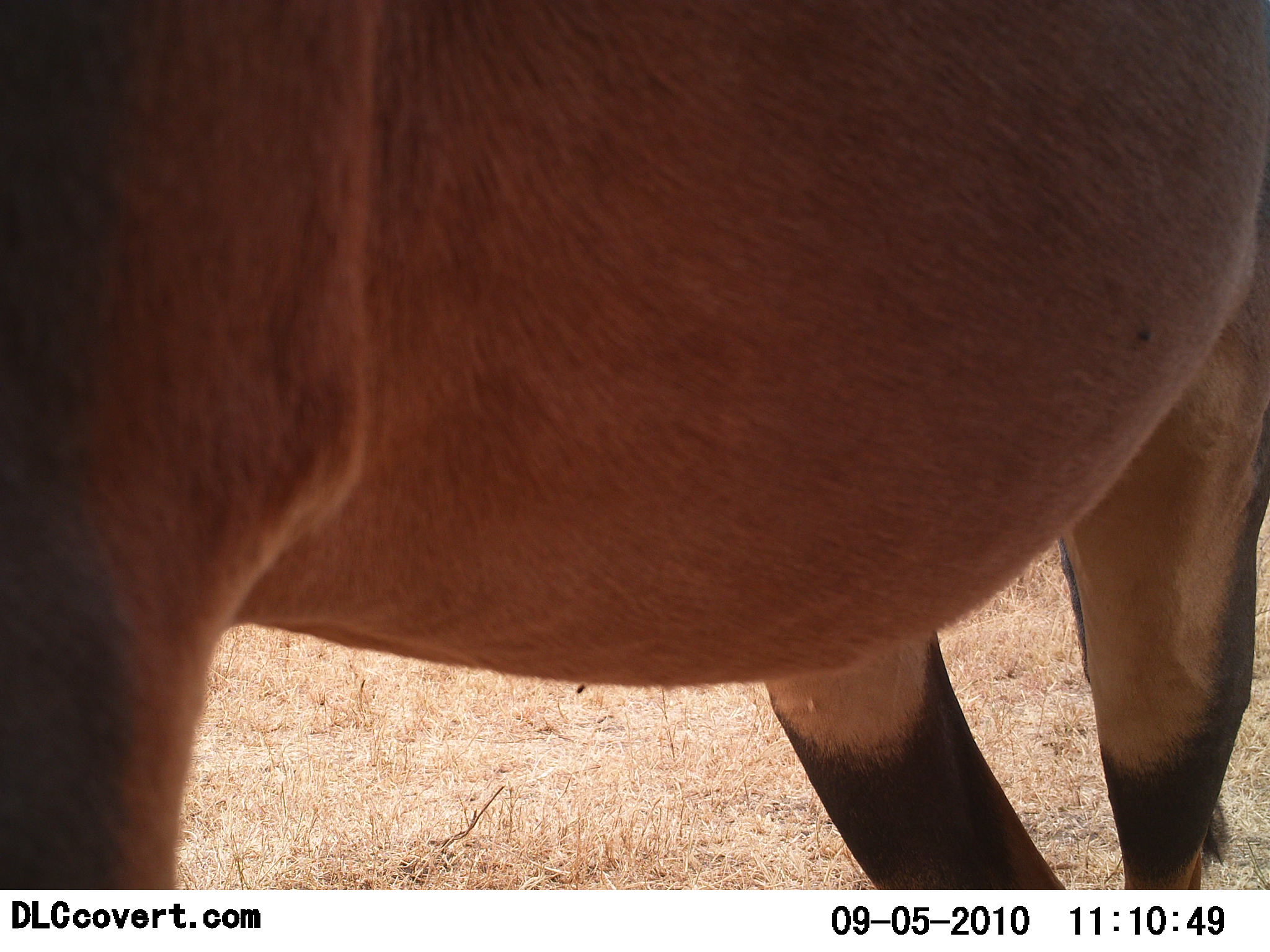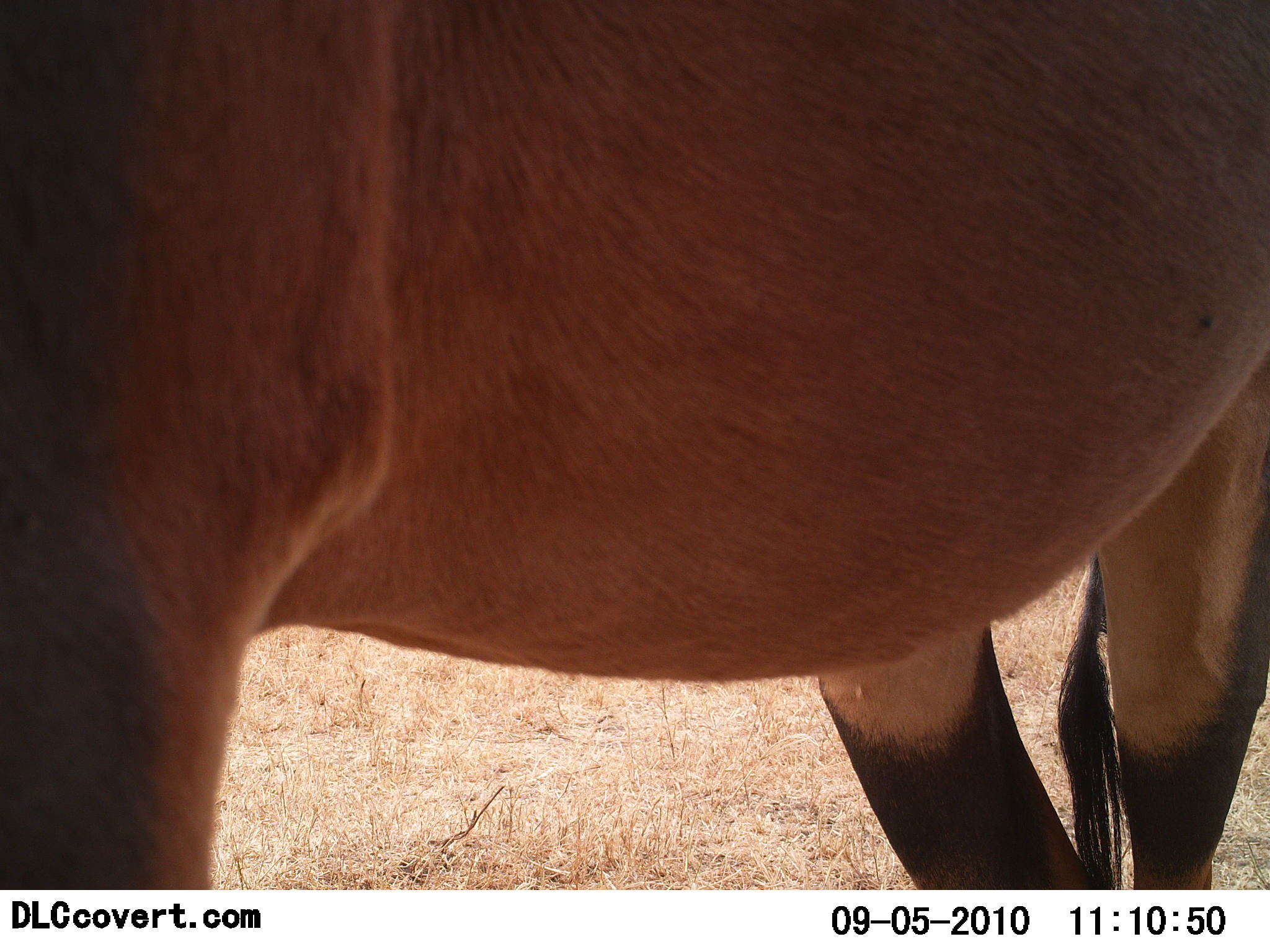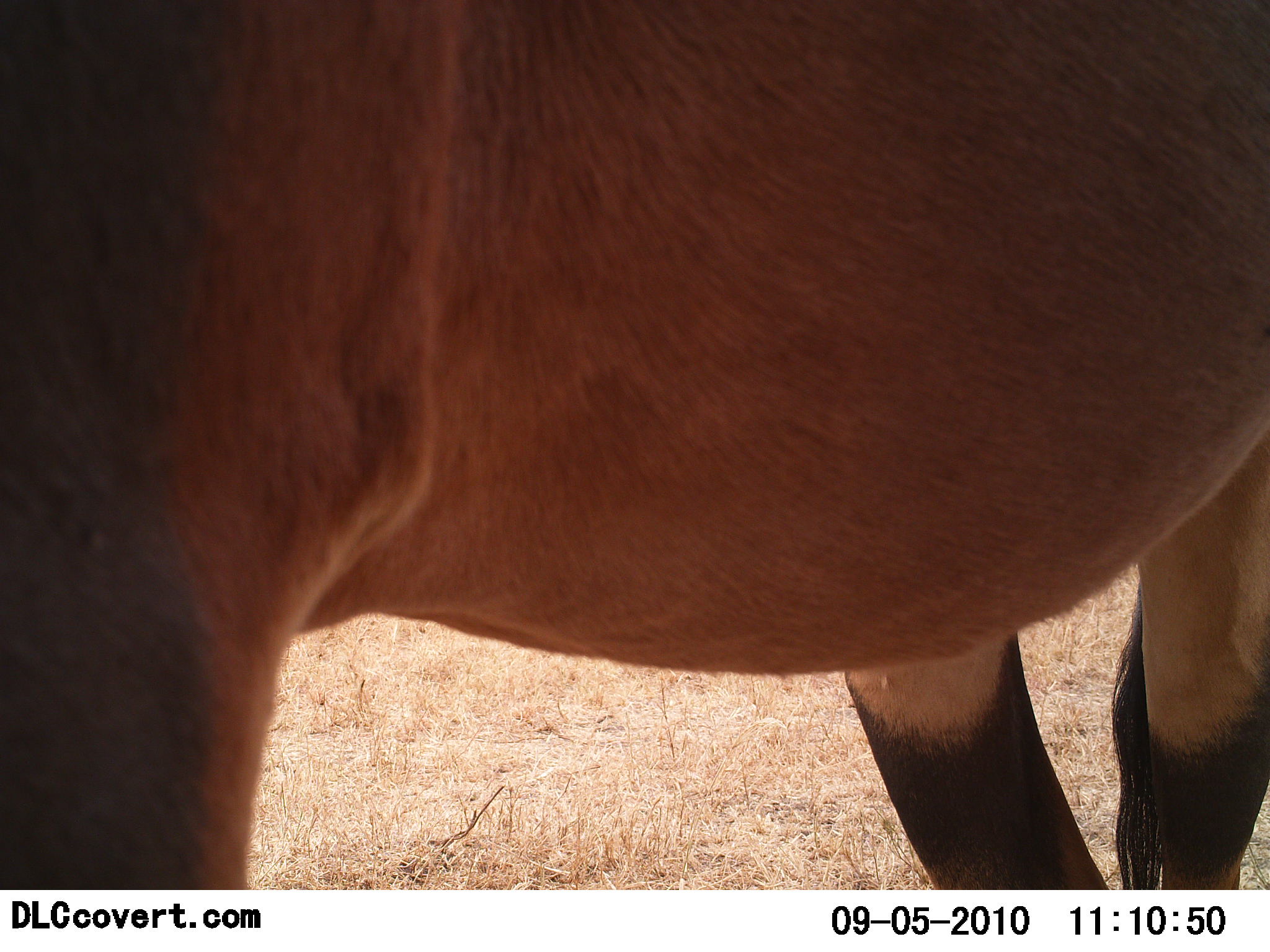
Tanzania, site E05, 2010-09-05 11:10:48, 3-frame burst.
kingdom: Animalia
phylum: Chordata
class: Mammalia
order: Artiodactyla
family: Bovidae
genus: Damaliscus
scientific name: Damaliscus lunatus jimela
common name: topi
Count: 1.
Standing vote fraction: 100%.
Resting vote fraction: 0%.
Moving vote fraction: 0%.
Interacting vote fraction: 0%.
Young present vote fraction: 0%.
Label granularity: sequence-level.